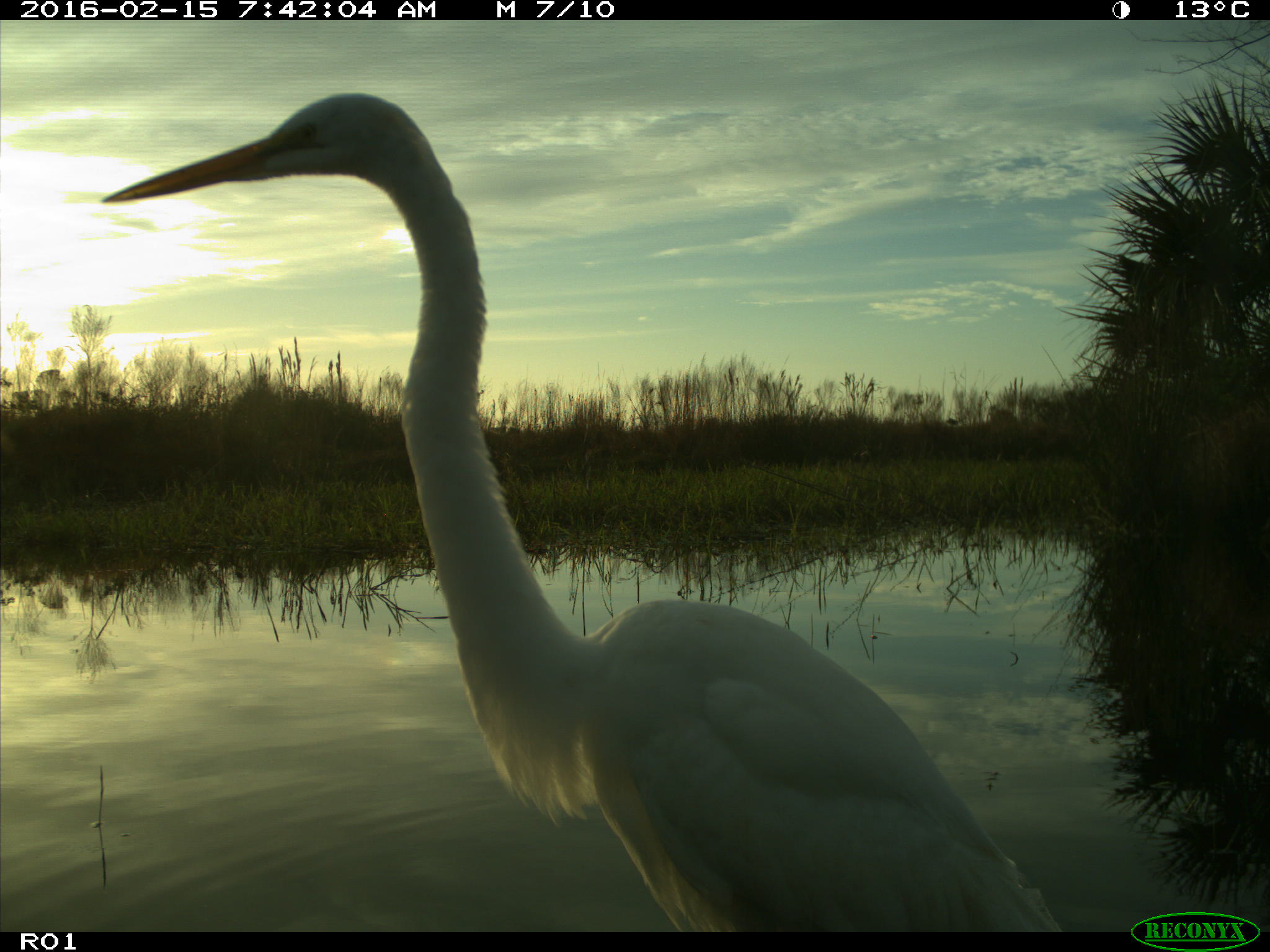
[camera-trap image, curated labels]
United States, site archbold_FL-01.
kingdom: Animalia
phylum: Chordata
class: Aves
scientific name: Aves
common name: birds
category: unidentified bird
Unidentified bird (birds) (Aves).